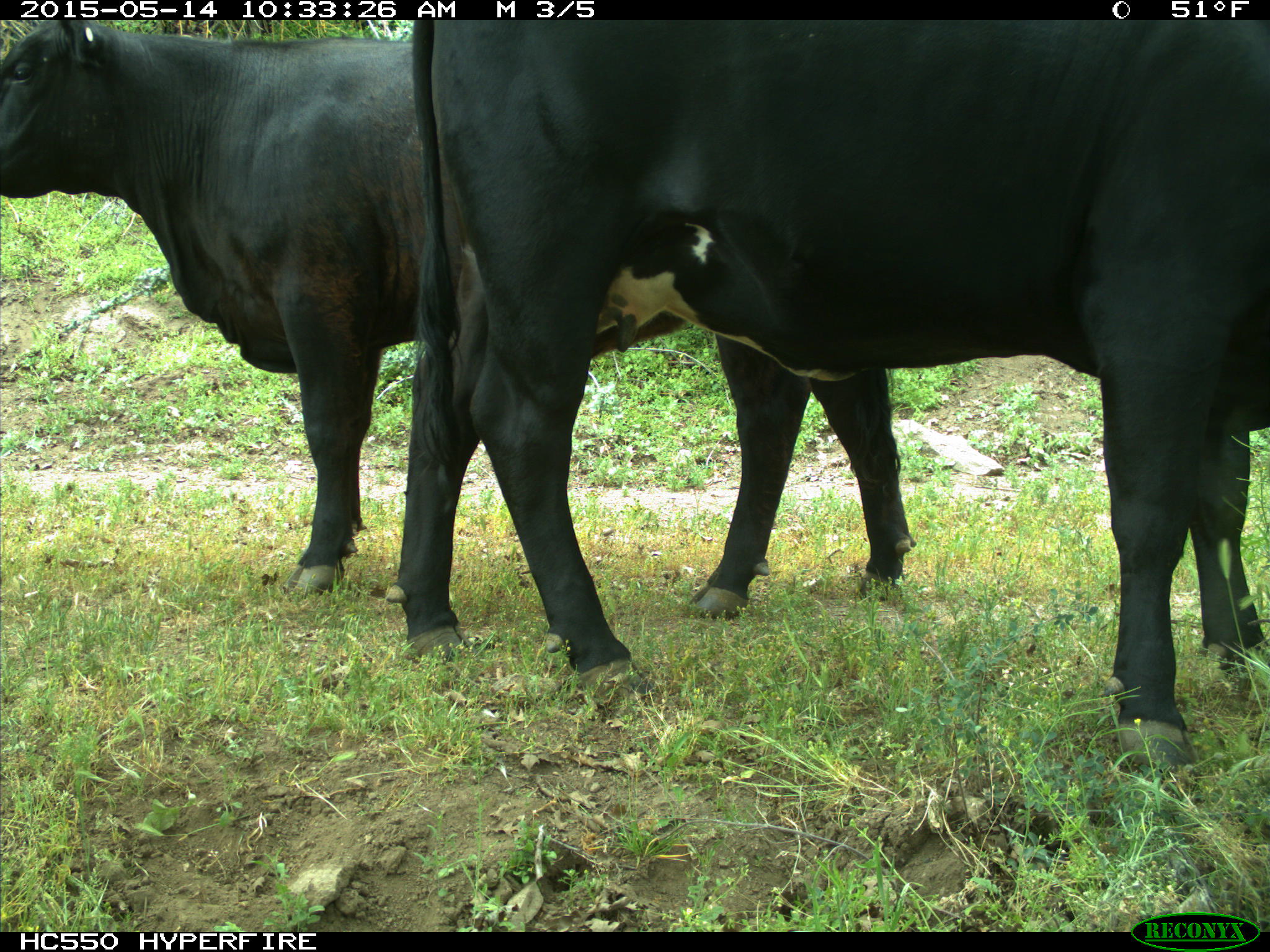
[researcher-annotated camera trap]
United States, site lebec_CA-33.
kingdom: Animalia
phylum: Chordata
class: Mammalia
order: Artiodactyla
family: Bovidae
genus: Bos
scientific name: Bos taurus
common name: domestic cow